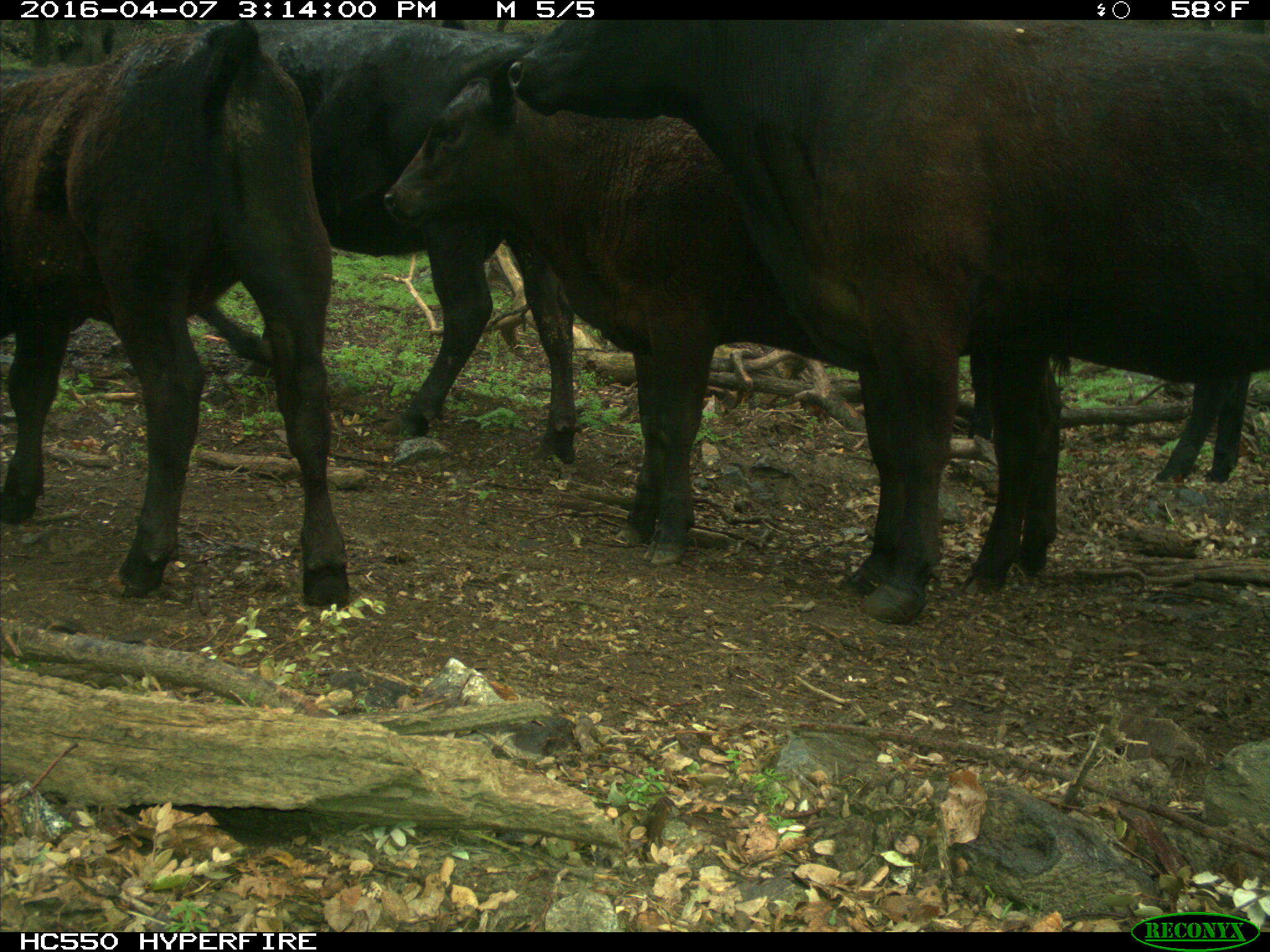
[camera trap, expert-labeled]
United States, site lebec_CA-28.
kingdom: Animalia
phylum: Chordata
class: Mammalia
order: Artiodactyla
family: Bovidae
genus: Bos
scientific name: Bos taurus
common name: domestic cow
Bos taurus (domestic cow).